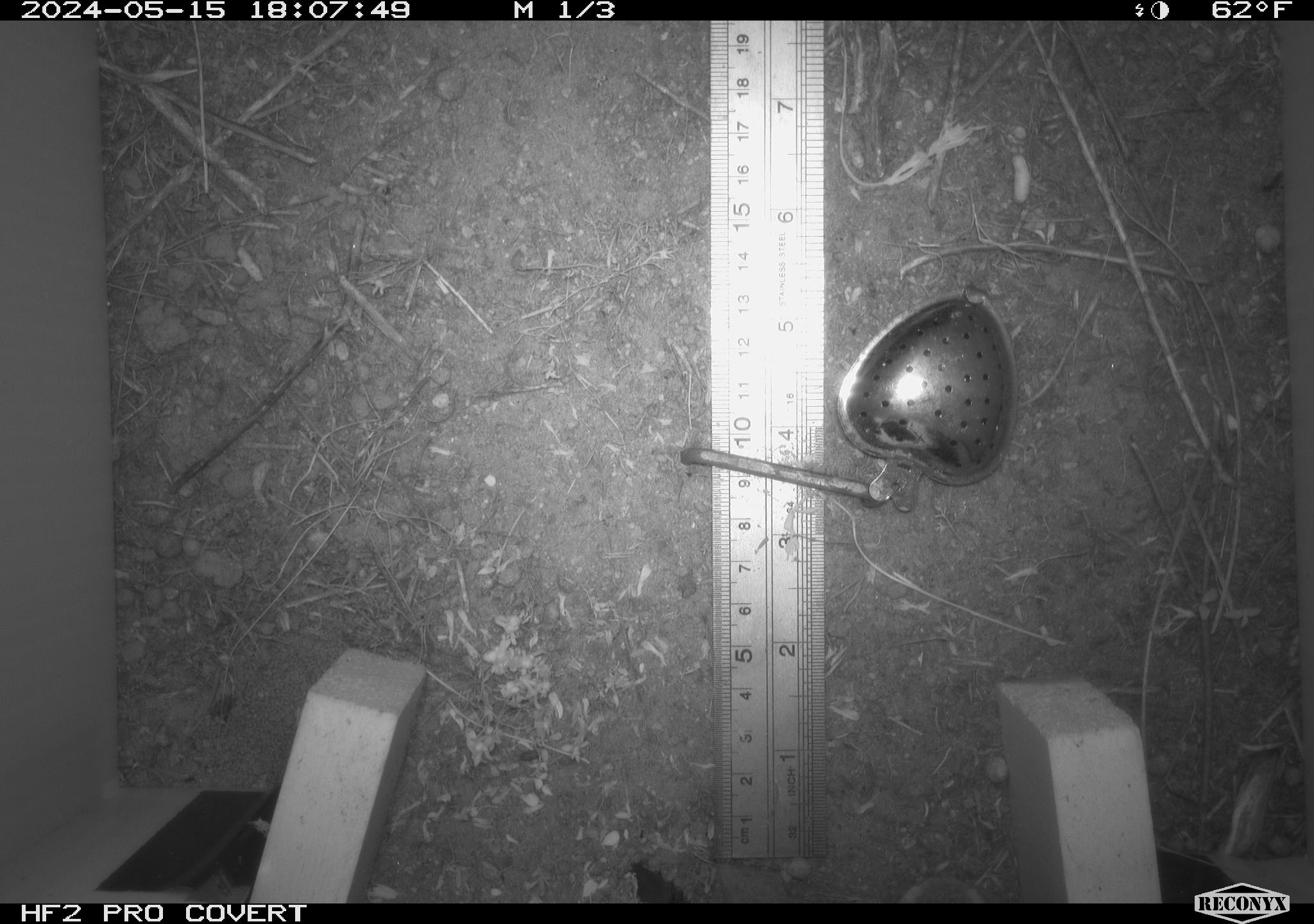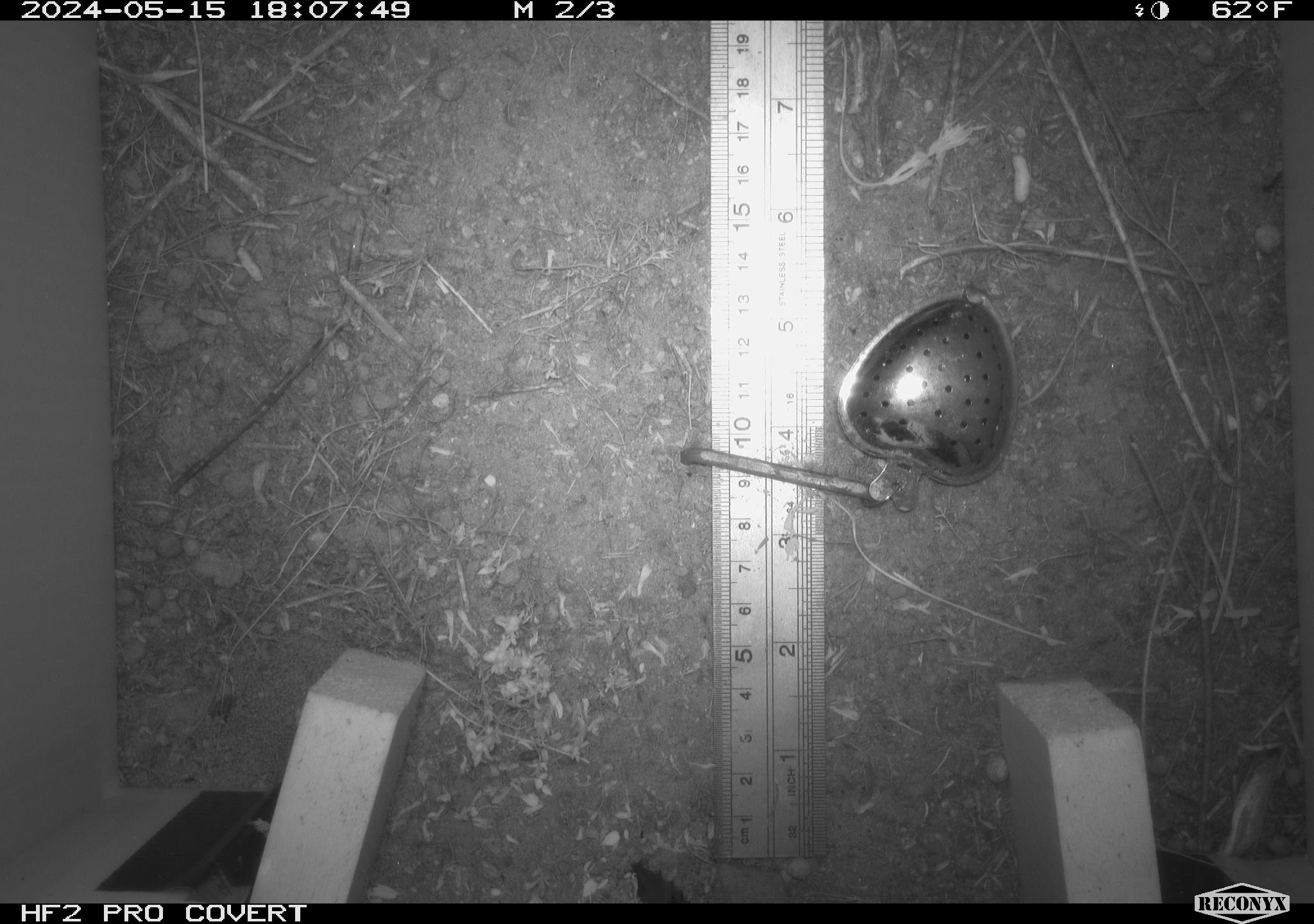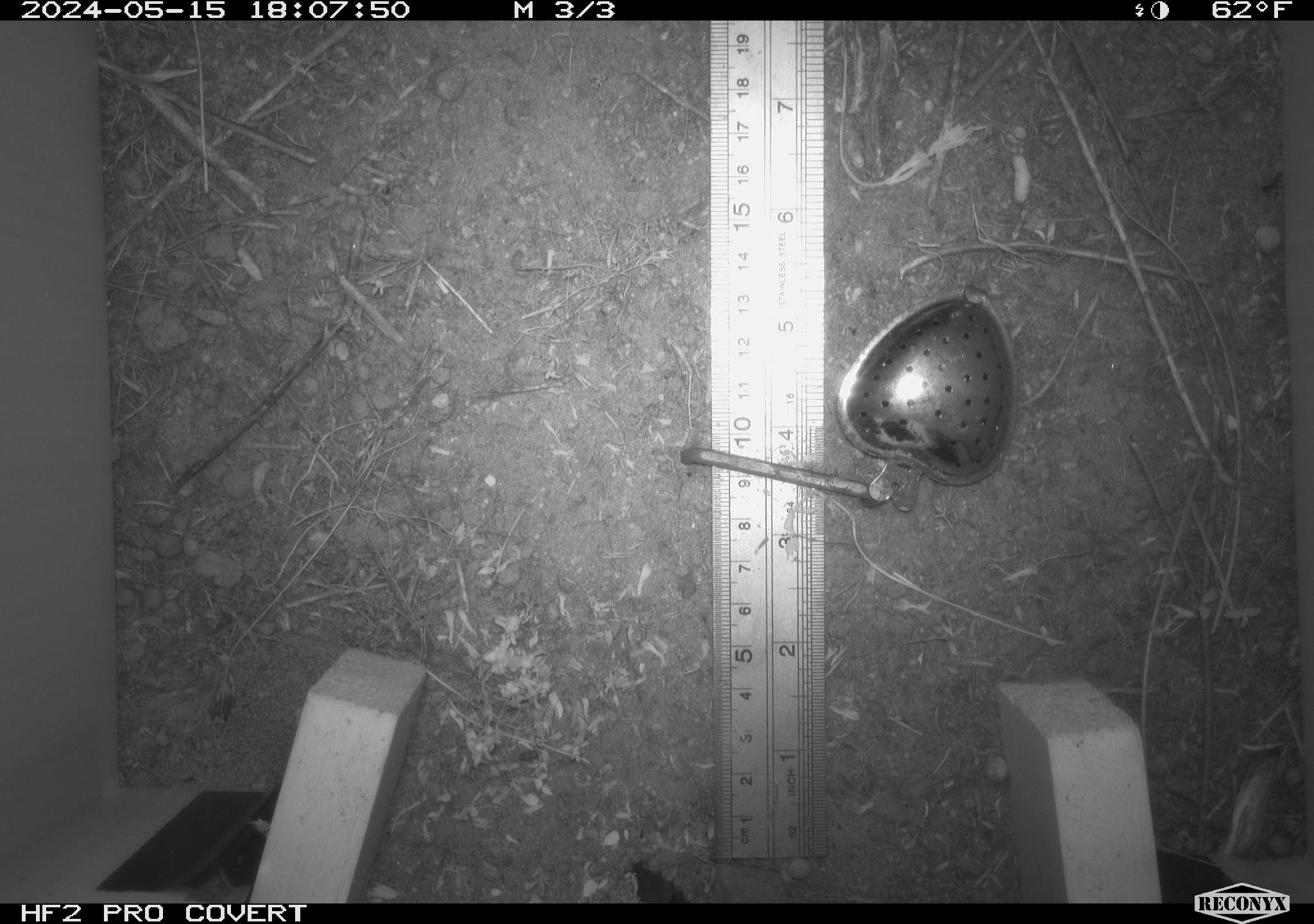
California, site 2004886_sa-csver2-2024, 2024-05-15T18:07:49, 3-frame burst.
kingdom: Animalia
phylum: Chordata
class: Mammalia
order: Rodentia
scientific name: Rodentia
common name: rodent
Rodent (Rodentia).